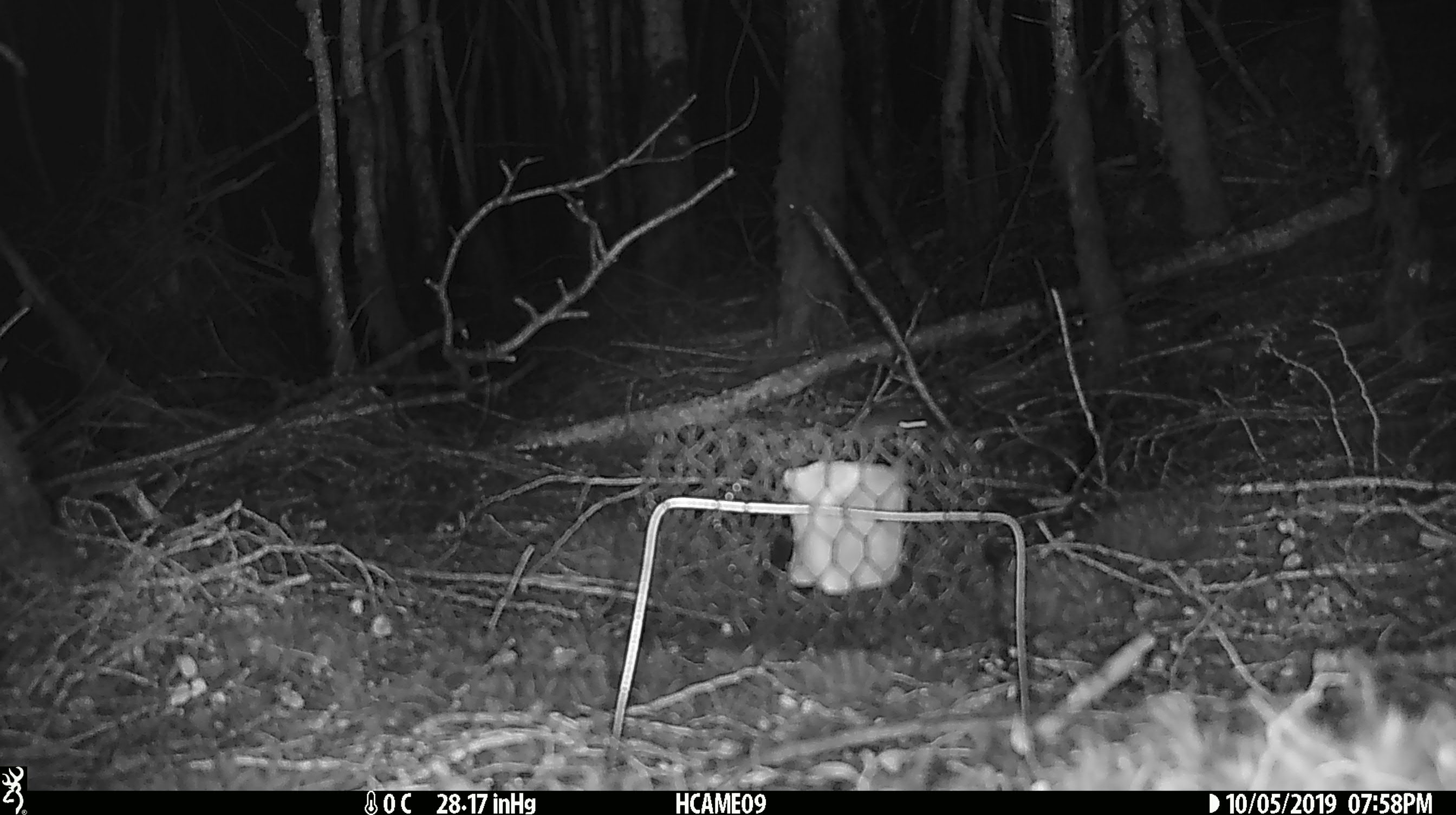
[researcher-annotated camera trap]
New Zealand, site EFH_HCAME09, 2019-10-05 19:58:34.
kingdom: Animalia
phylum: Chordata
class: Mammalia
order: Rodentia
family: Muridae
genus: Mus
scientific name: Mus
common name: mouse